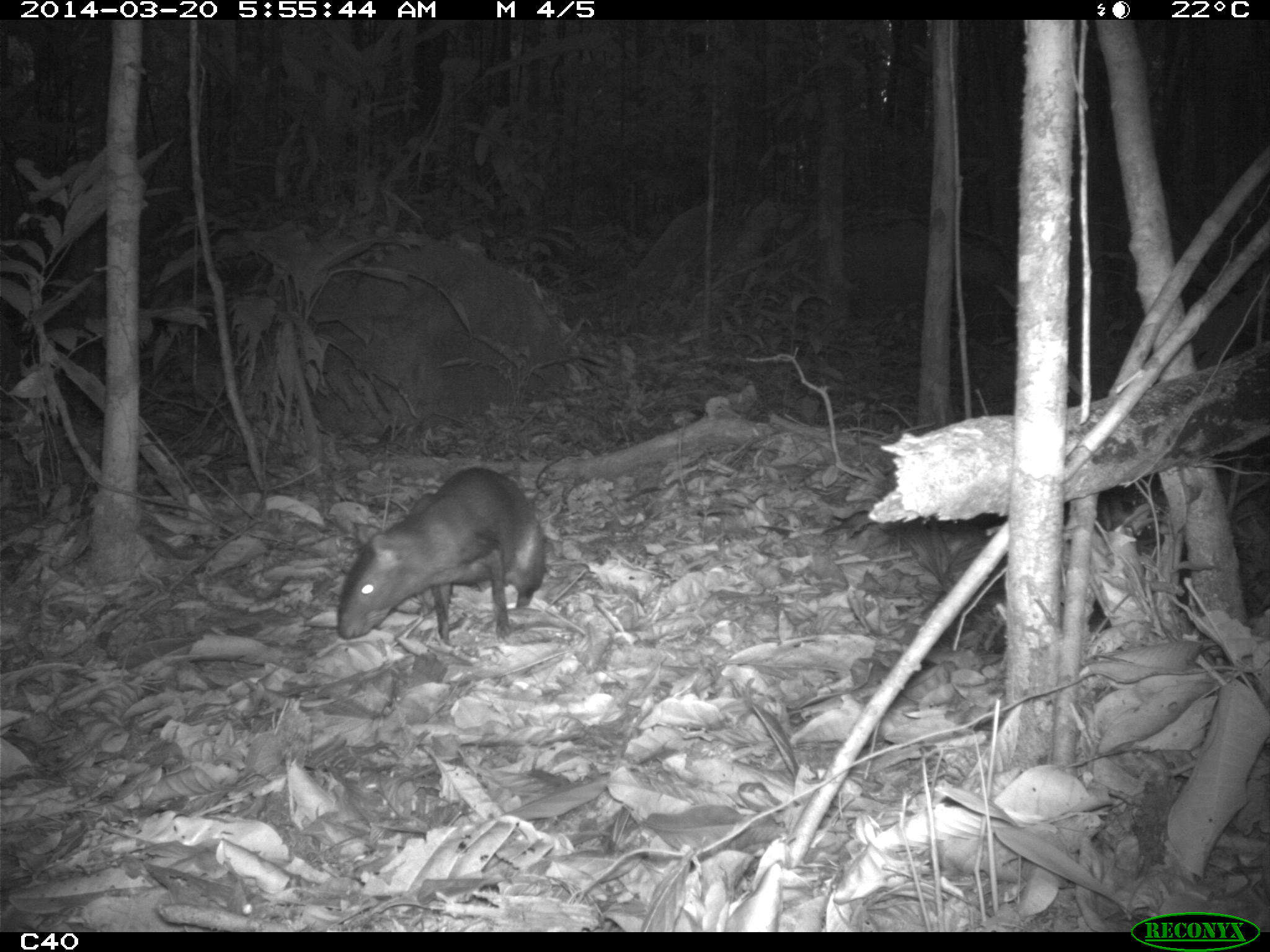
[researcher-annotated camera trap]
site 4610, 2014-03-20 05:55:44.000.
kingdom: Animalia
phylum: Chordata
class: Mammalia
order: Rodentia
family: Dasyproctidae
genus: Dasyprocta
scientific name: Dasyprocta leporina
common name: red-rumped agouti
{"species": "Dasyprocta leporina (red-rumped agouti)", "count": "1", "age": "adult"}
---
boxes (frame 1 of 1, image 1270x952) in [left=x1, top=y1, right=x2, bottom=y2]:
dasyprocta leporina: [left=333, top=465, right=547, bottom=645]